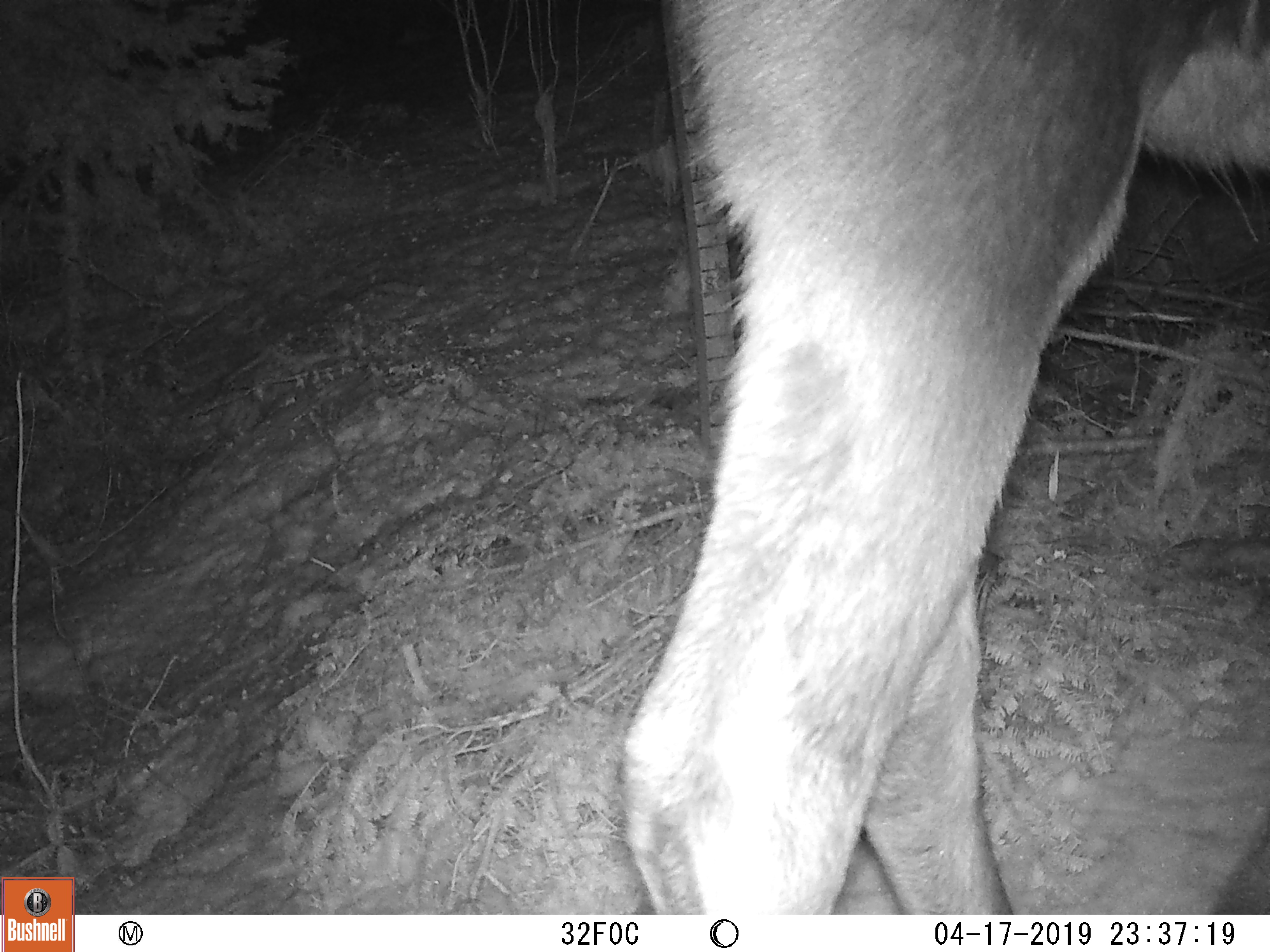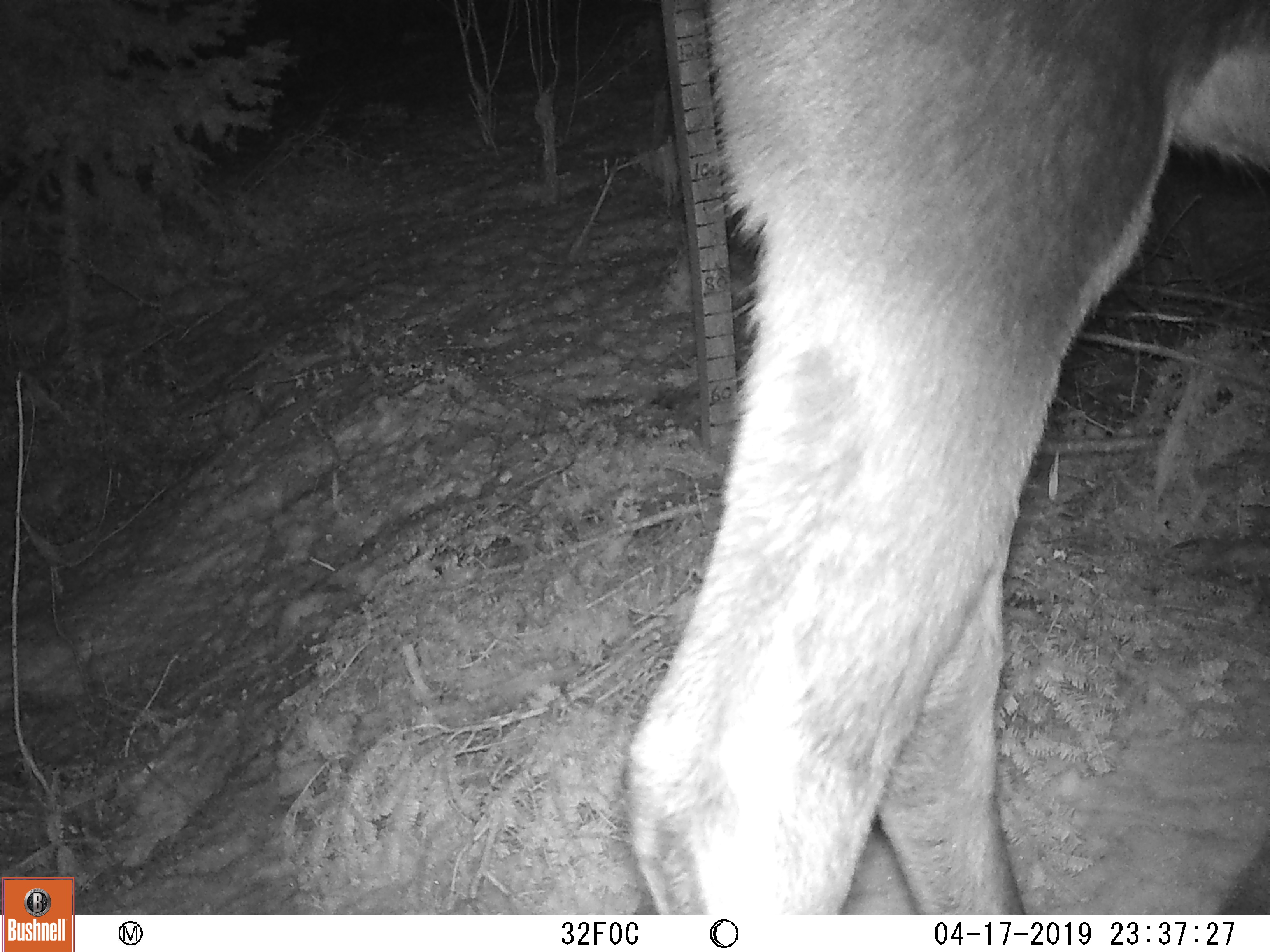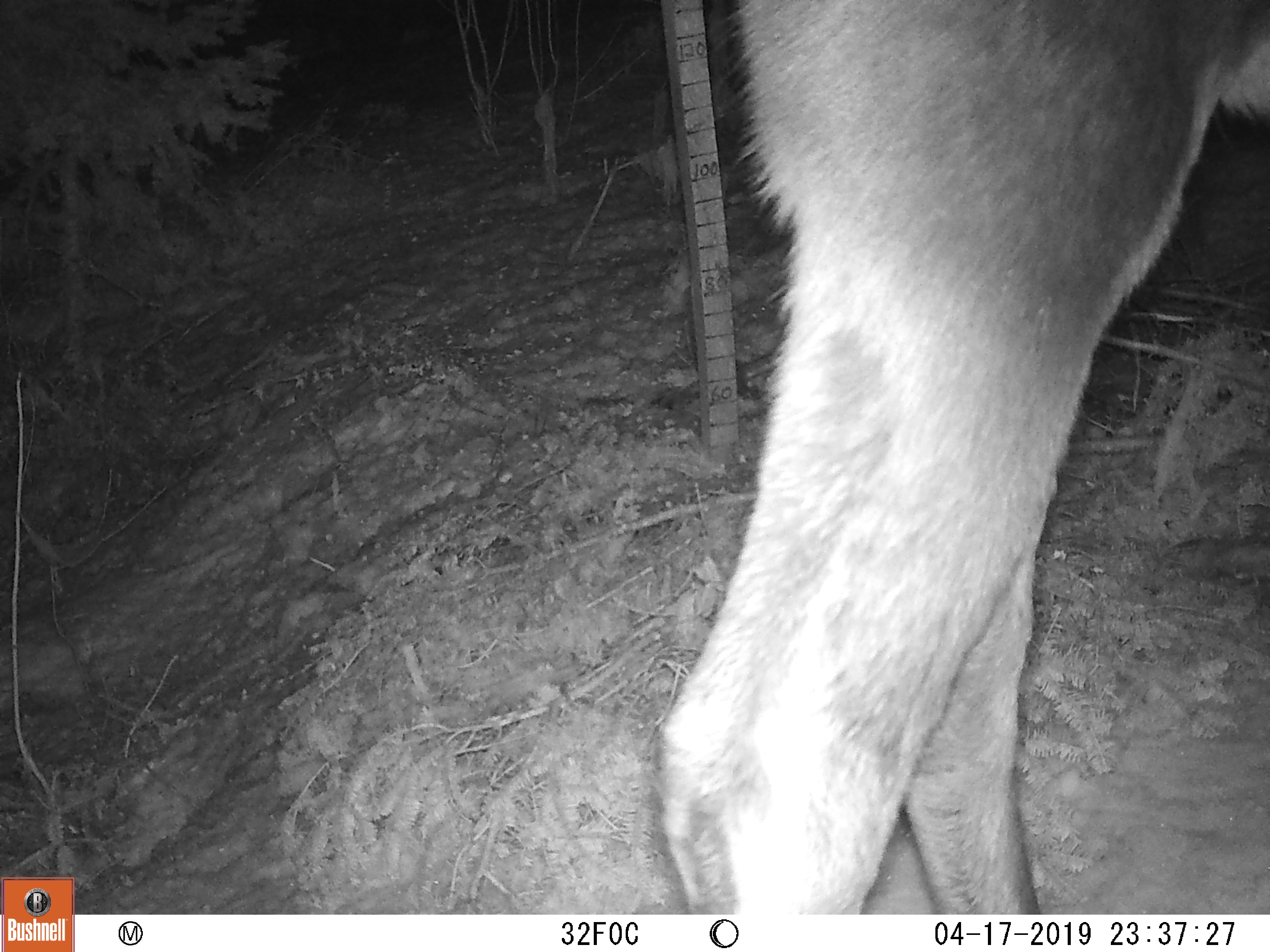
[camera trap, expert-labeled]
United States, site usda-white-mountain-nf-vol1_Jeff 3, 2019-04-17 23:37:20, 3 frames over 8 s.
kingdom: Animalia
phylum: Chordata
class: Mammalia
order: Artiodactyla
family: Cervidae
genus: Alces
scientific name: Alces alces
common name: moose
Moose (Alces alces).